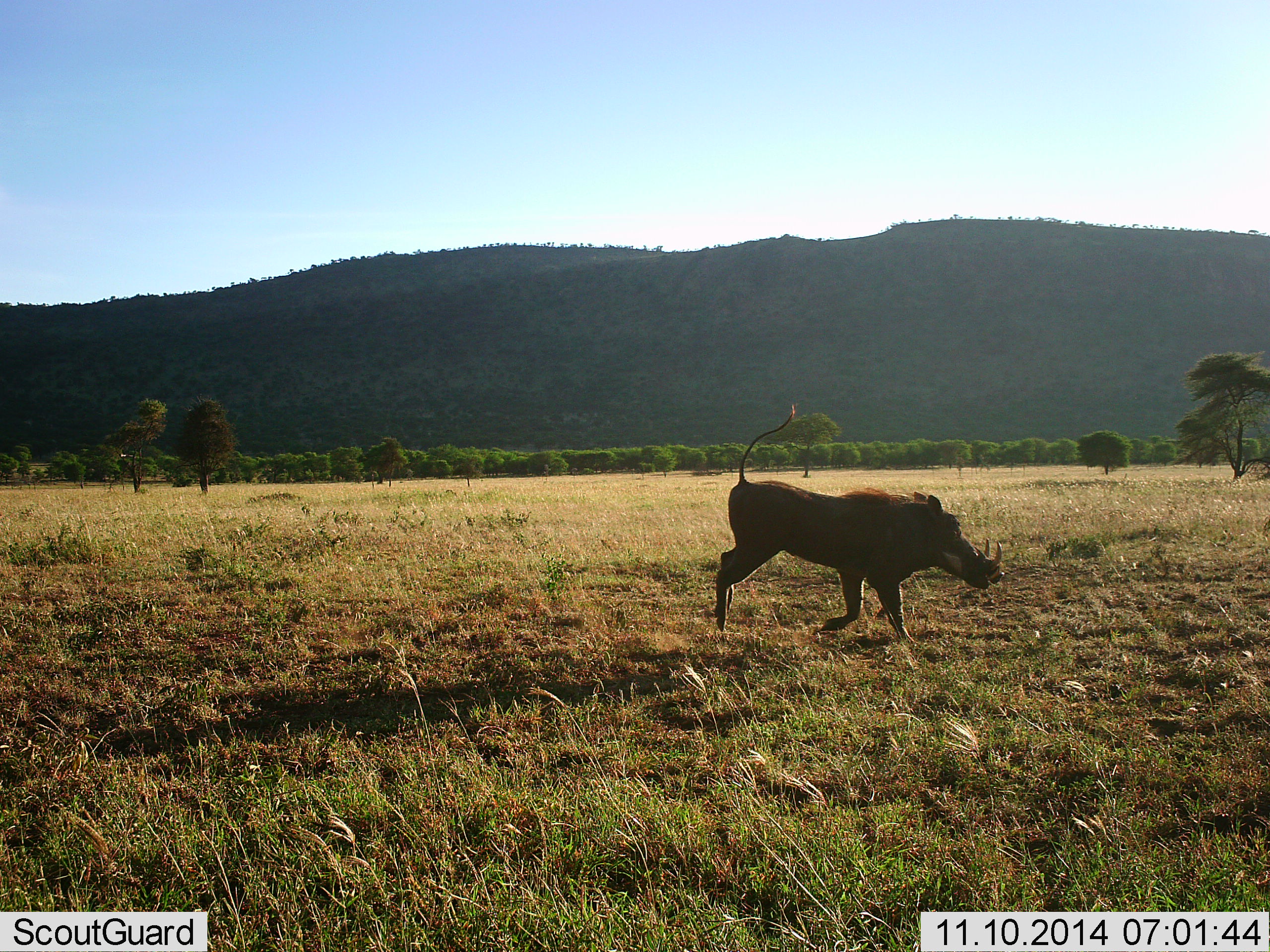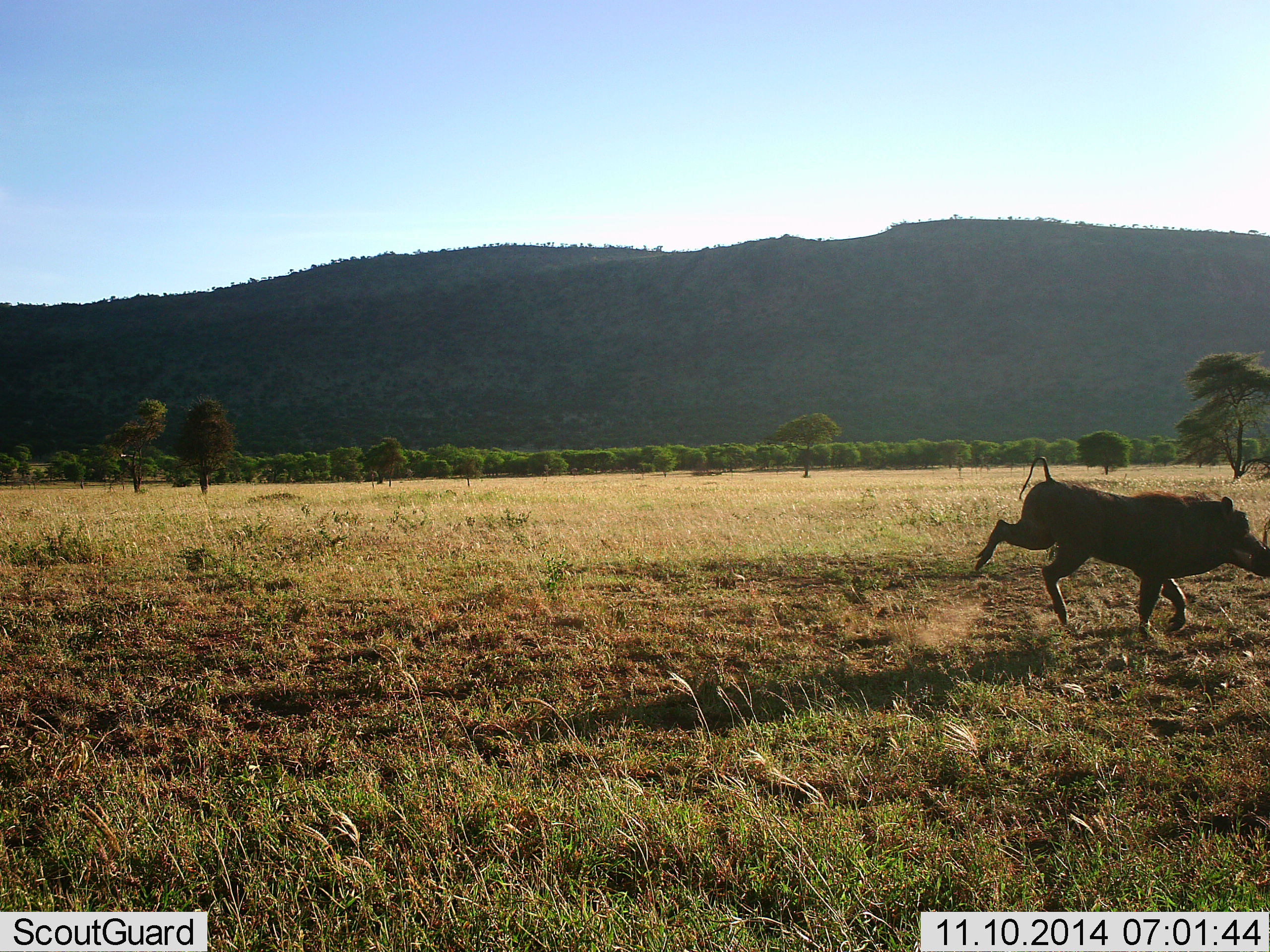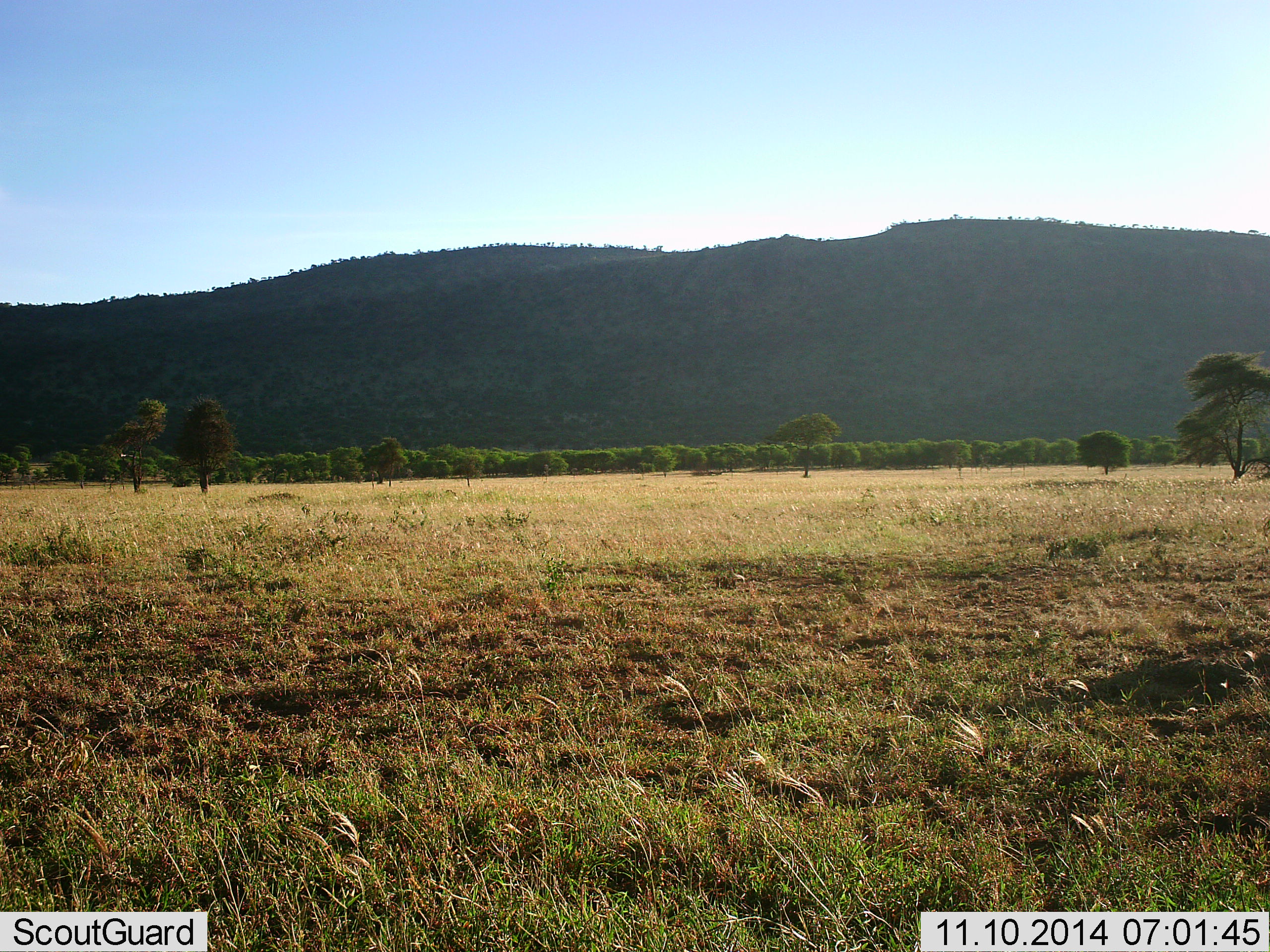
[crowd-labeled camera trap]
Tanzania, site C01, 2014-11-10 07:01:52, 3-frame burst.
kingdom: Animalia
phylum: Chordata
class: Mammalia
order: Artiodactyla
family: Suidae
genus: Phacochoerus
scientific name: Phacochoerus africanus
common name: warthog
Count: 1.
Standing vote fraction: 0%.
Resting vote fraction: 0%.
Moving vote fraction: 100%.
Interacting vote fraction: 0%.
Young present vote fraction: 0%.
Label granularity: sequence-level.